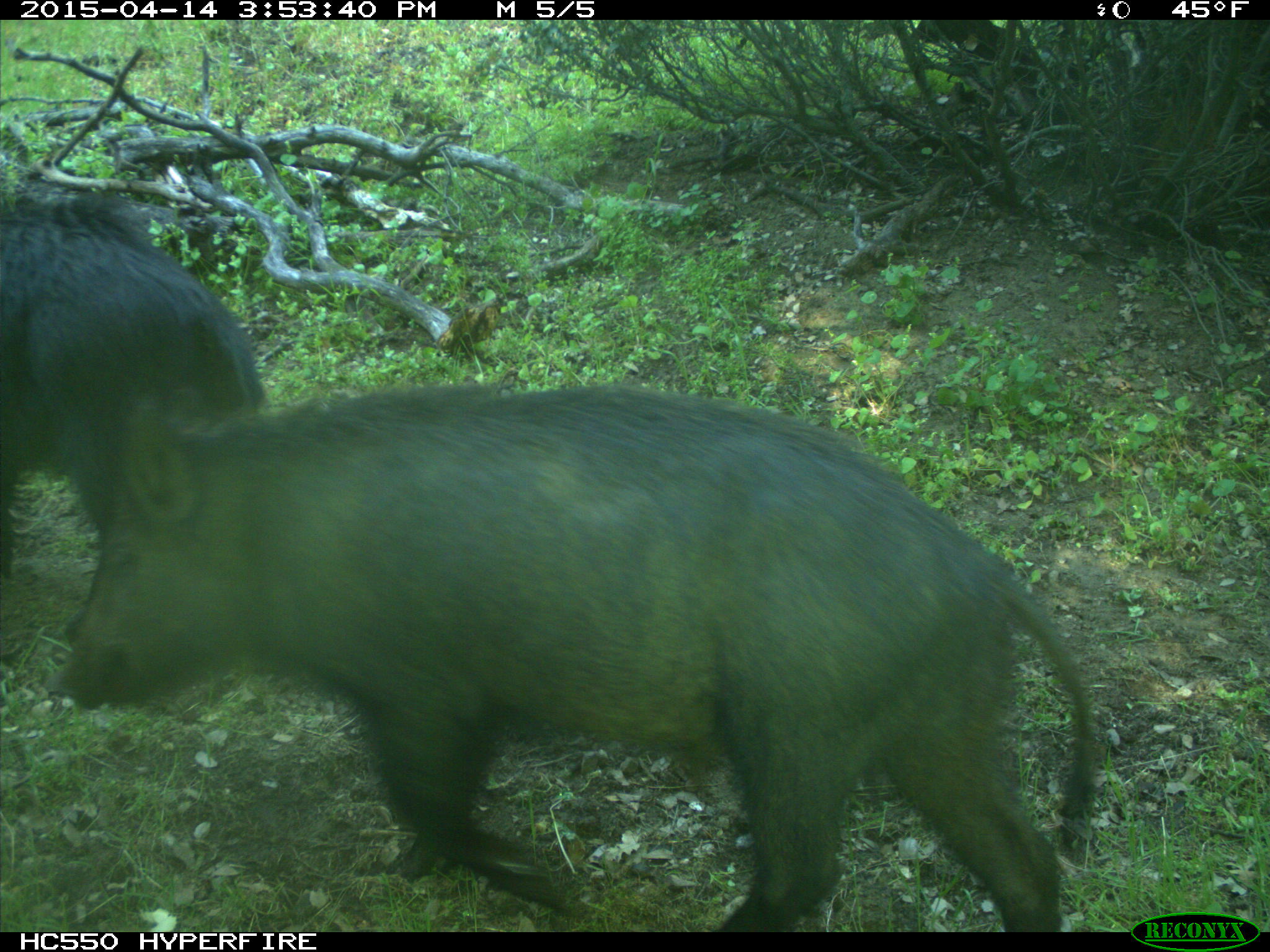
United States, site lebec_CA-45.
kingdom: Animalia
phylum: Chordata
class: Mammalia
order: Artiodactyla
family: Suidae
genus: Sus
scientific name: Sus scrofa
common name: wild boar